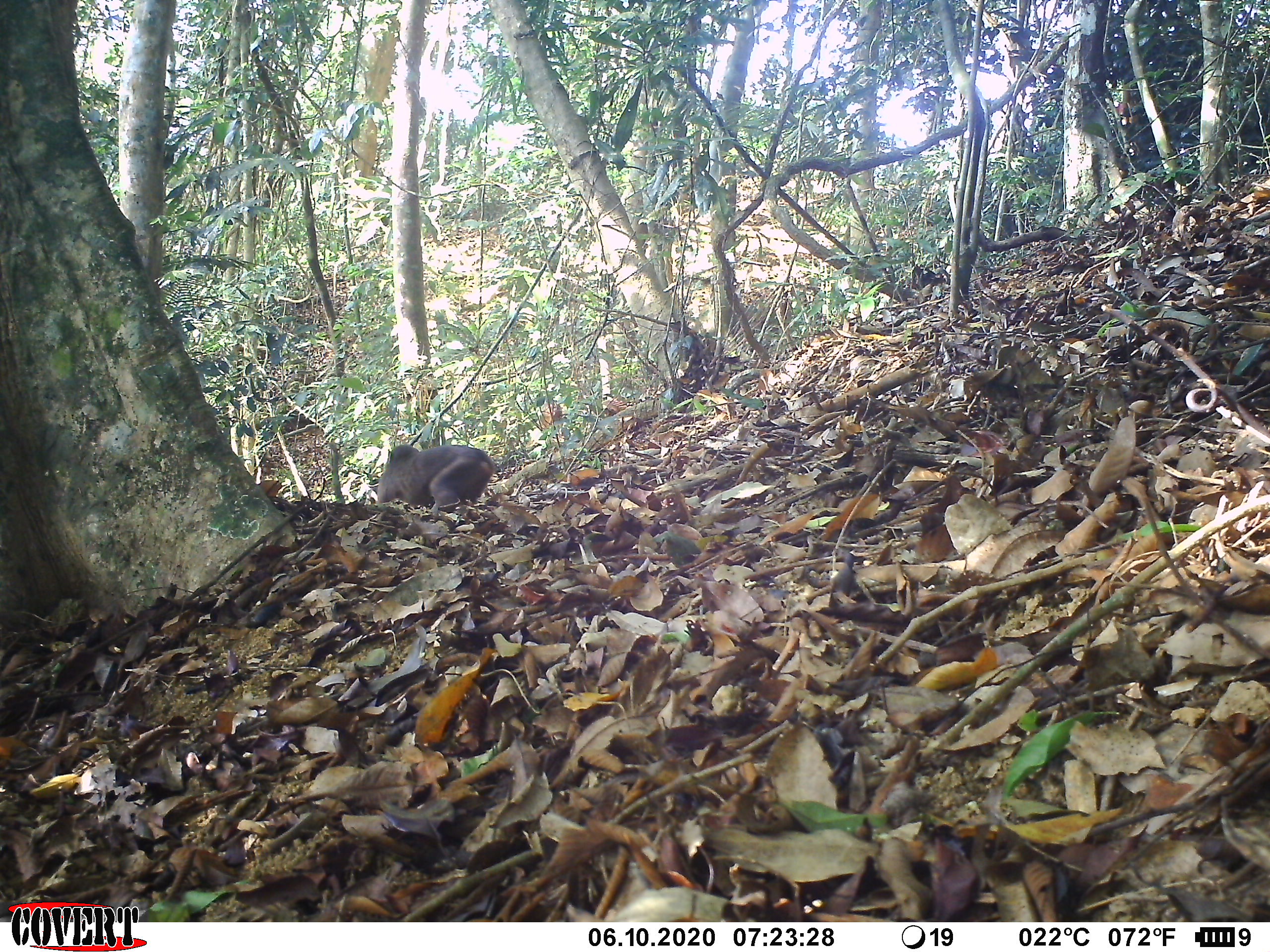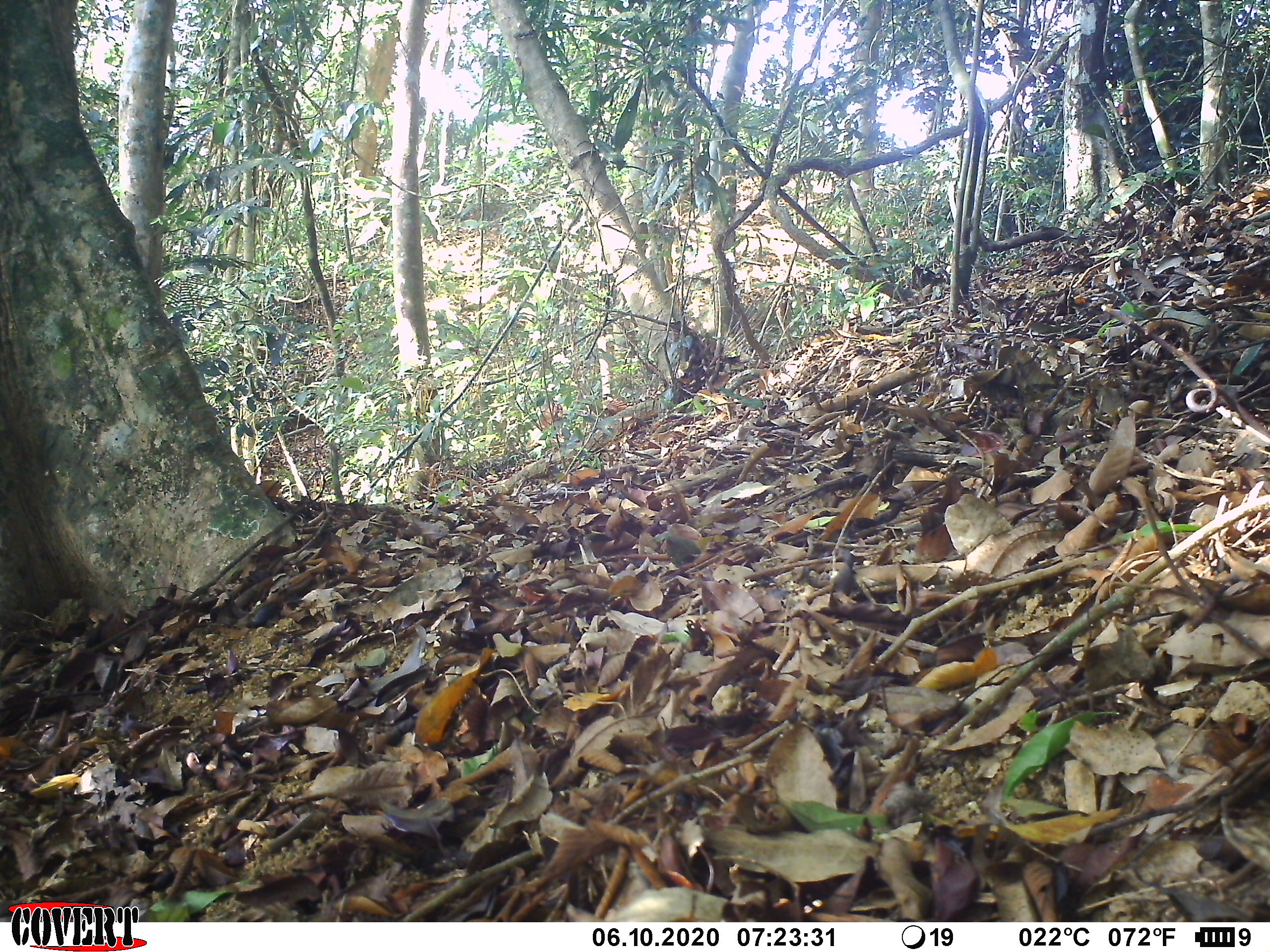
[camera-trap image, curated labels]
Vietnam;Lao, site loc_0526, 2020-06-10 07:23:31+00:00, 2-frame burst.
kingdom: Animalia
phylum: Chordata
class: Mammalia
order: Primates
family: Cercopithecidae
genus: Macaca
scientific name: Macaca arctoides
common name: stump-tailed macaque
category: stump tailed macaque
Stump tailed macaque (stump-tailed macaque) (Macaca arctoides). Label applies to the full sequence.